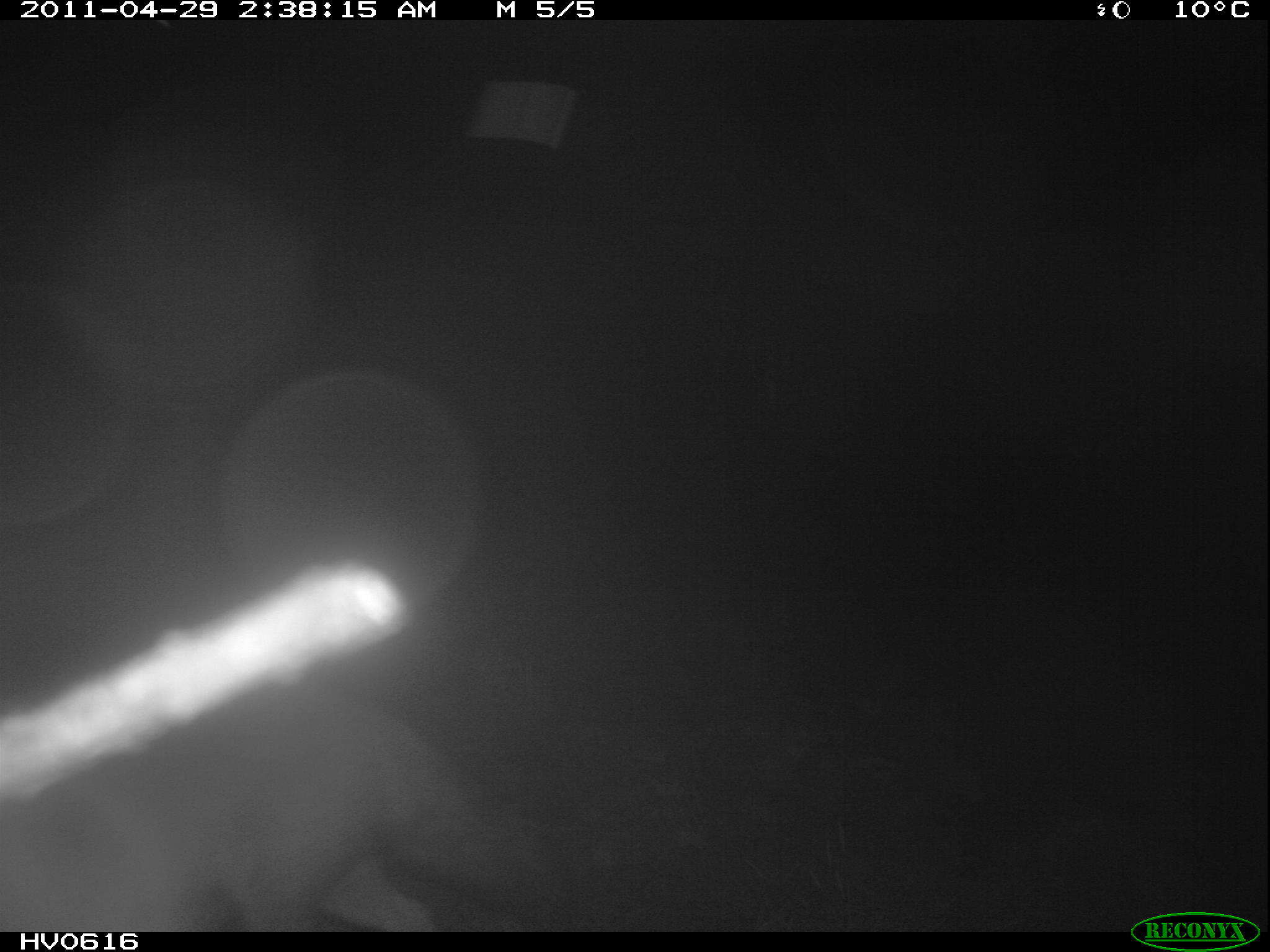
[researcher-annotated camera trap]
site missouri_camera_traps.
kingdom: Animalia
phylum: Chordata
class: Mammalia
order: Carnivora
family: Canidae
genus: Vulpes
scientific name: Vulpes vulpes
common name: red fox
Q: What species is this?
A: Red fox (Vulpes vulpes).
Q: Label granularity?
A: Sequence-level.